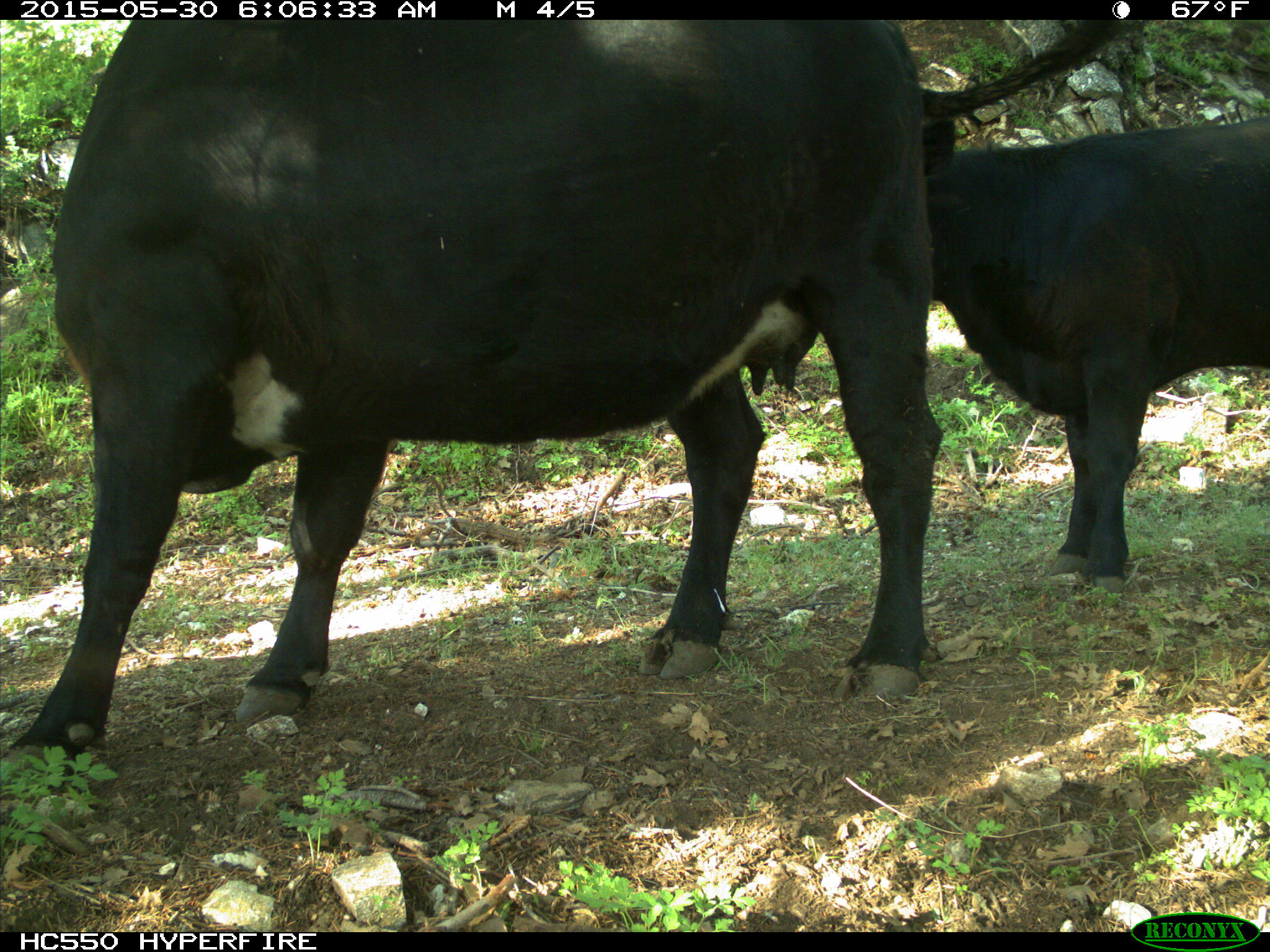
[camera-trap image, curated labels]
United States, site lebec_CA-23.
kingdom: Animalia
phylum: Chordata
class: Mammalia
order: Artiodactyla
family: Bovidae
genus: Bos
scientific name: Bos taurus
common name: domestic cow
Bos taurus (domestic cow).